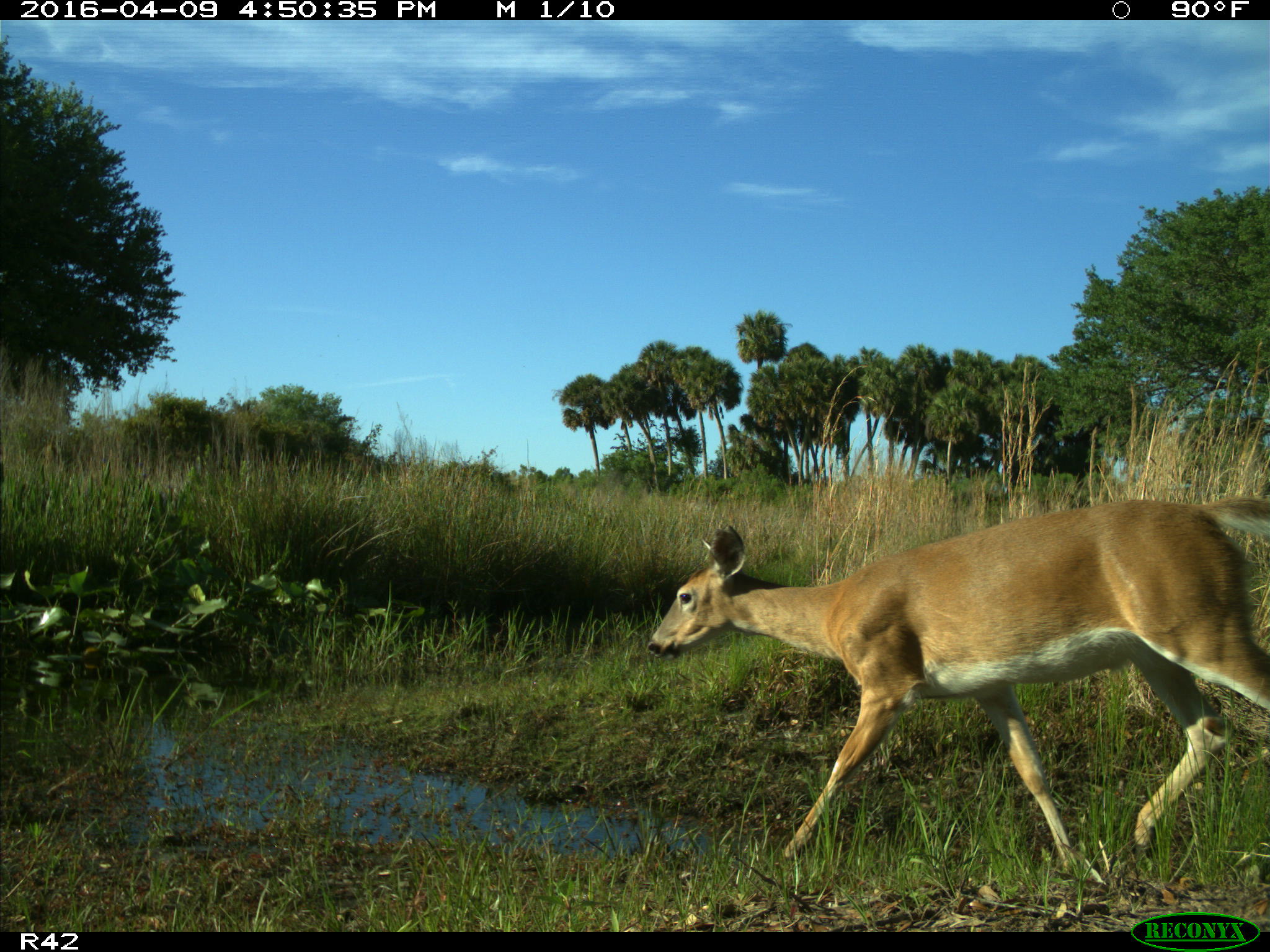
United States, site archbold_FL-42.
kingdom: Animalia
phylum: Chordata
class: Mammalia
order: Artiodactyla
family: Cervidae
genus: Odocoileus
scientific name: Odocoileus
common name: deer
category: unidentified deer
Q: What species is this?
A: Unidentified deer (deer) (Odocoileus).